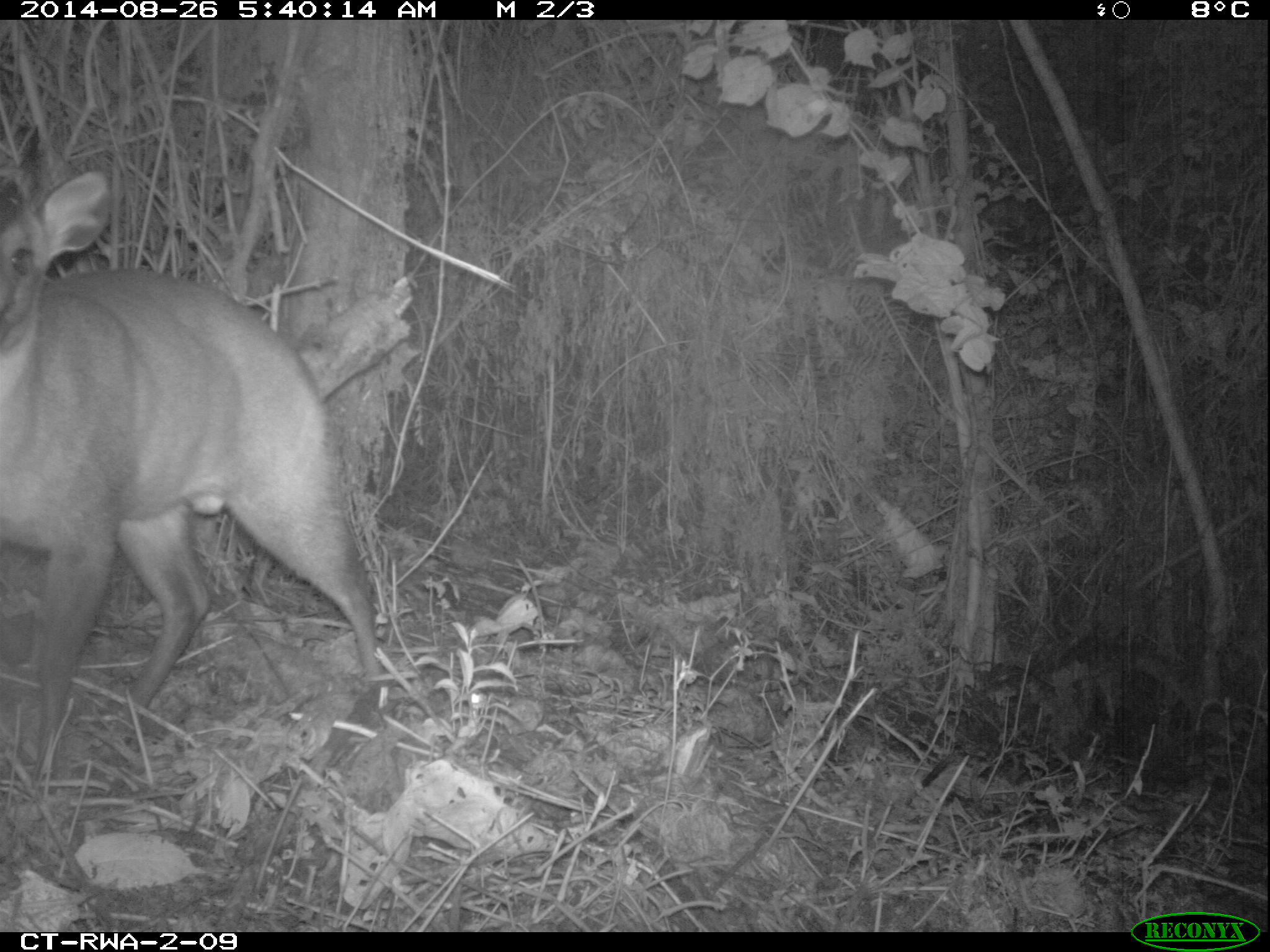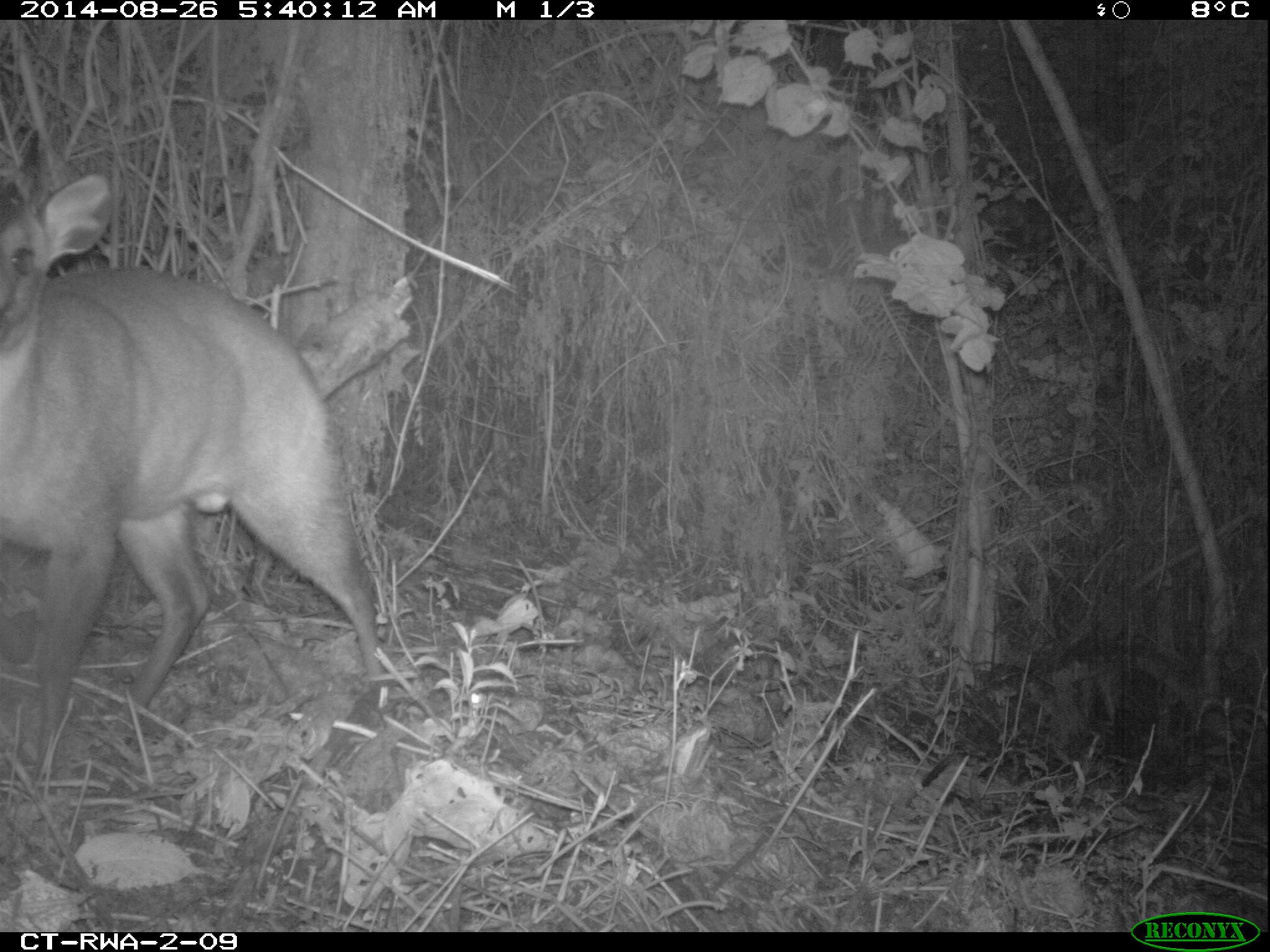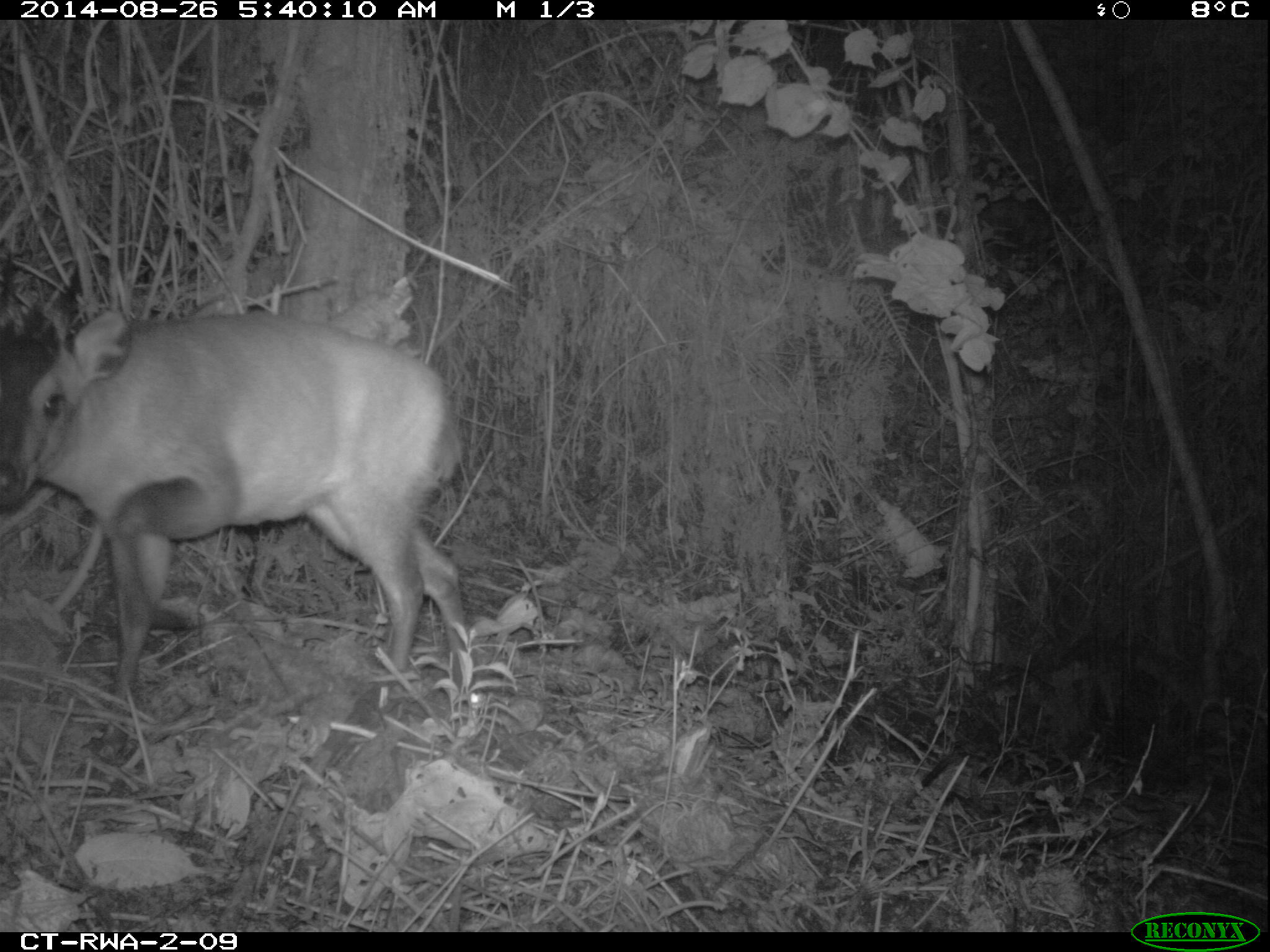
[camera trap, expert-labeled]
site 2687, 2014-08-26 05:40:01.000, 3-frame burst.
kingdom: Animalia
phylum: Chordata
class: Mammalia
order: Artiodactyla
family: Bovidae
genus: Cephalophus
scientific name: Cephalophus nigrifrons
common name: black-fronted duiker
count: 1